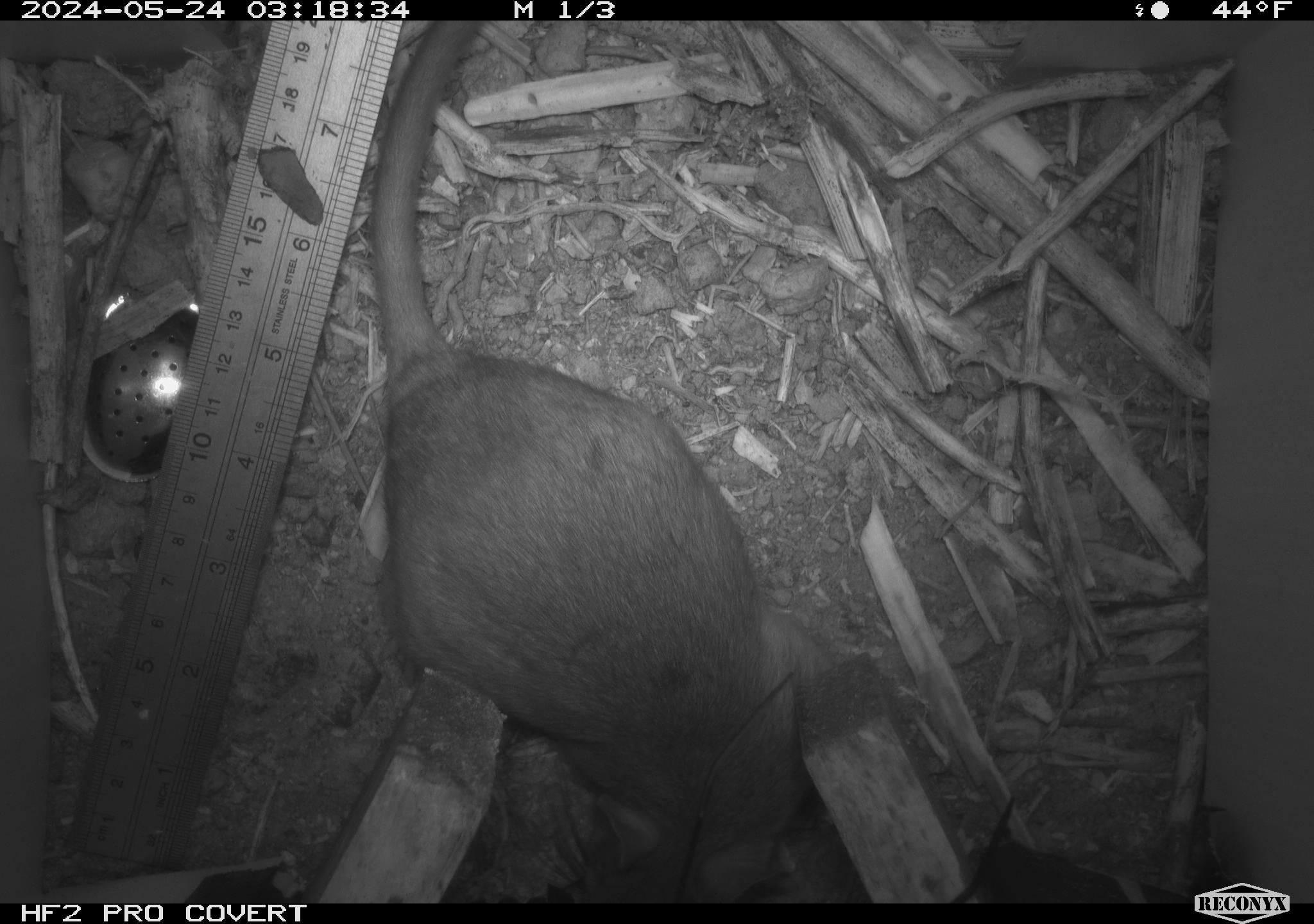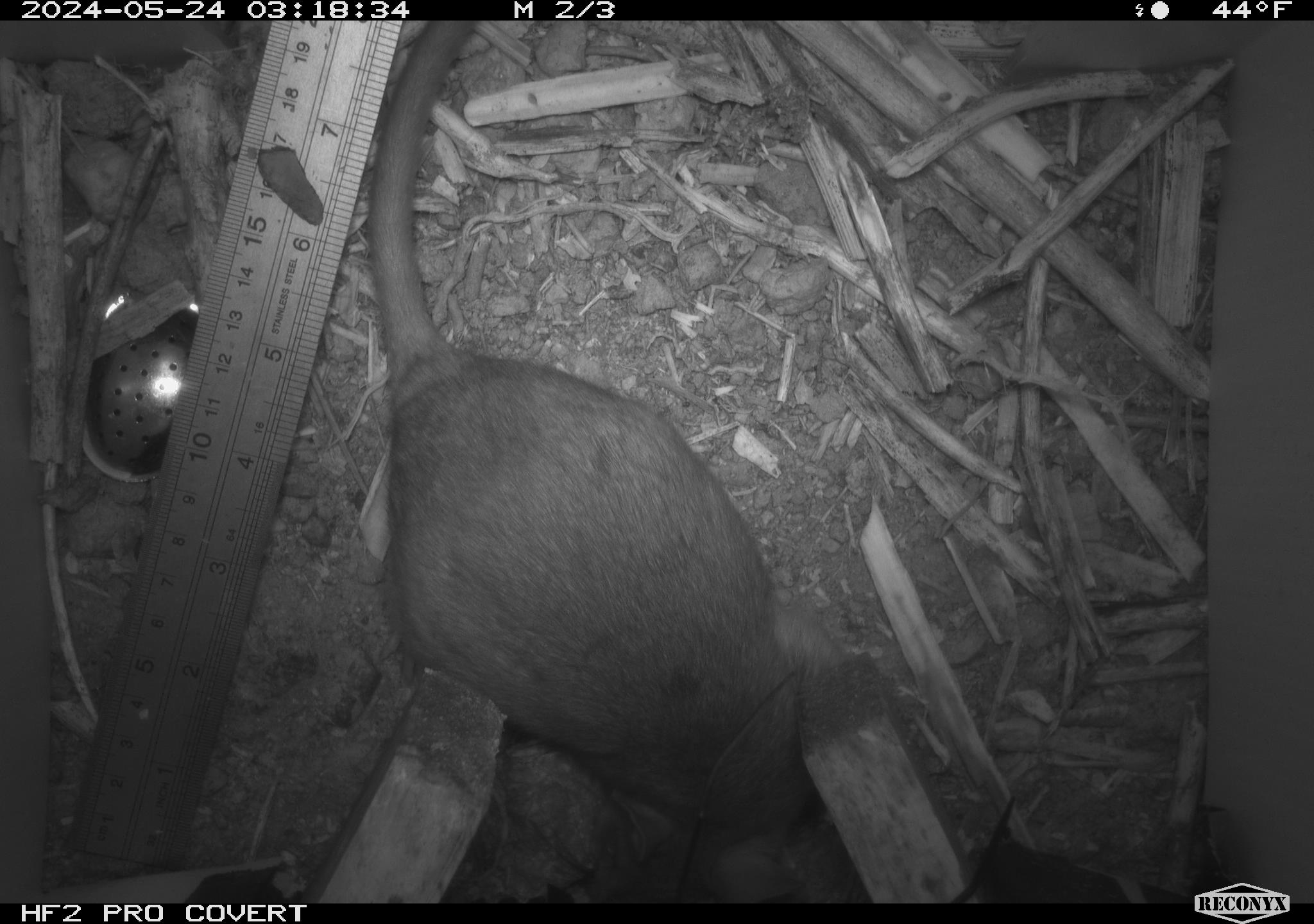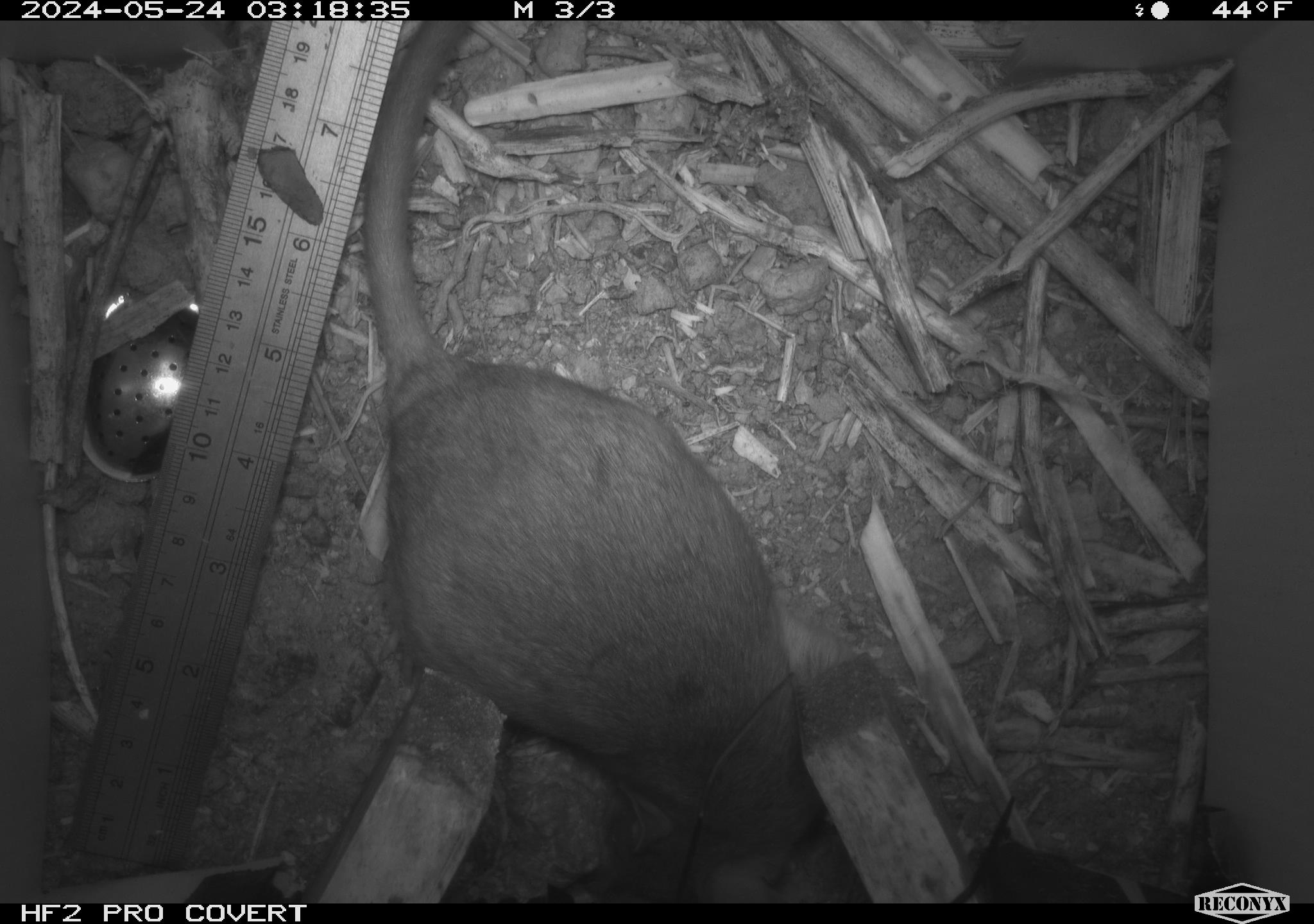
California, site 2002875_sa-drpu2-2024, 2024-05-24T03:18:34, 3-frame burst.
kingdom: Animalia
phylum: Chordata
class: Mammalia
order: Rodentia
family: Cricetidae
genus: Neotoma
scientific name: Neotoma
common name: pack rat or woodrat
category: neotoma species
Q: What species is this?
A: Neotoma species (pack rat or woodrat) (Neotoma).